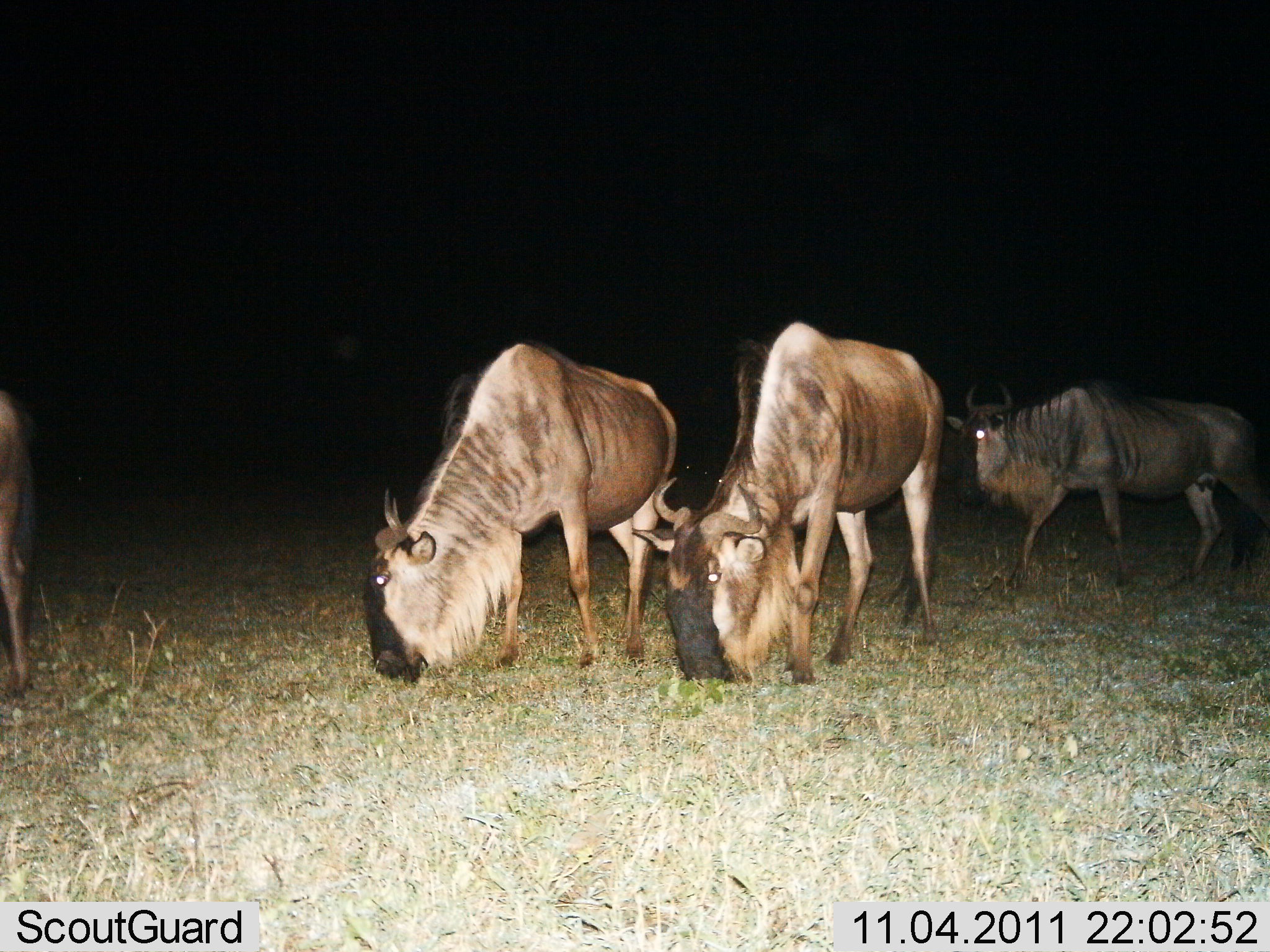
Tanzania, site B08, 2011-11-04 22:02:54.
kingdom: Animalia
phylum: Chordata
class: Mammalia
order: Artiodactyla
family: Bovidae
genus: Connochaetes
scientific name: Connochaetes taurinus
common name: blue wildebeest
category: wildebeest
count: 4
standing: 45%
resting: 0%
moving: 45%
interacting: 0%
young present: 0%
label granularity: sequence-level